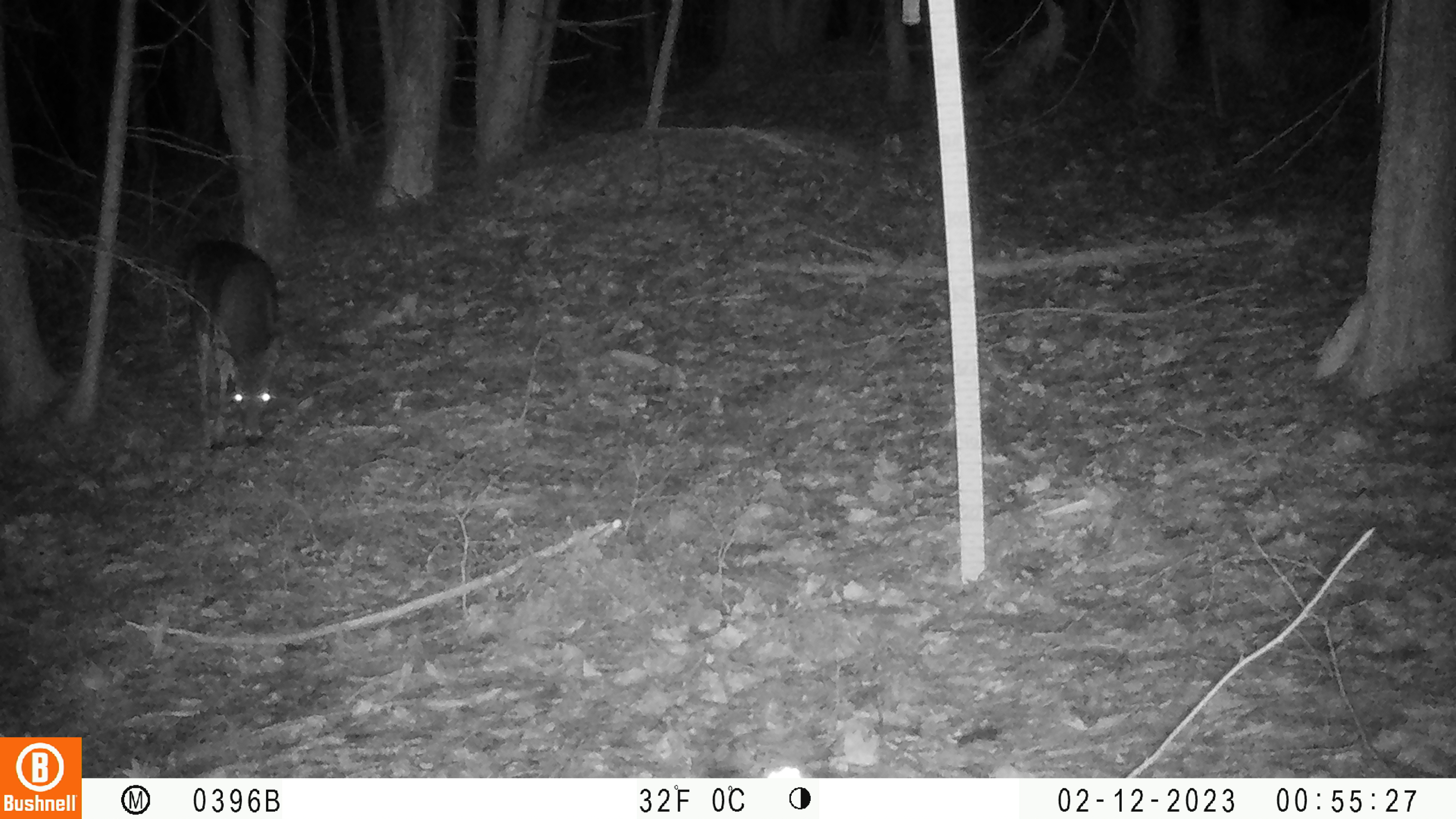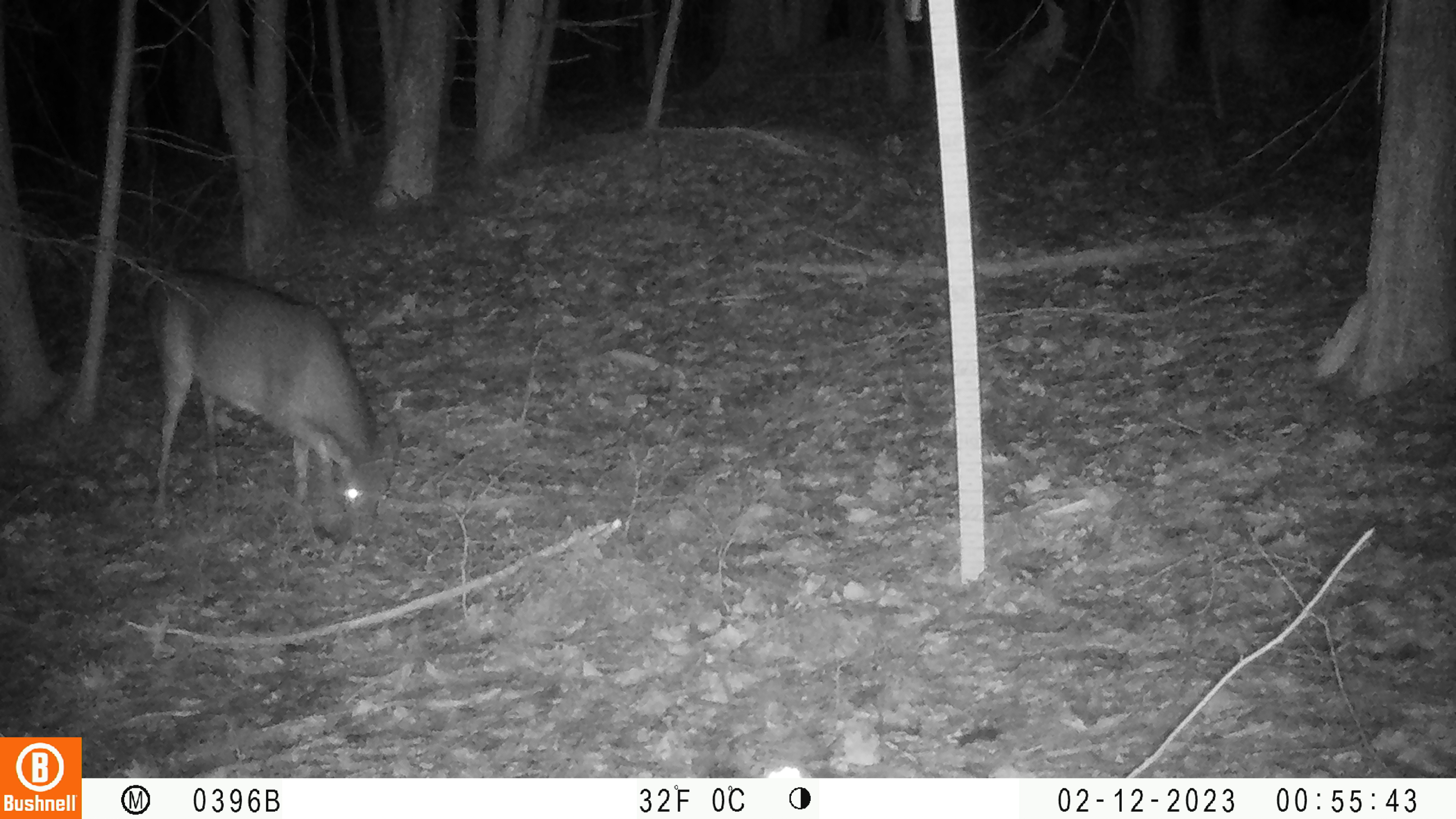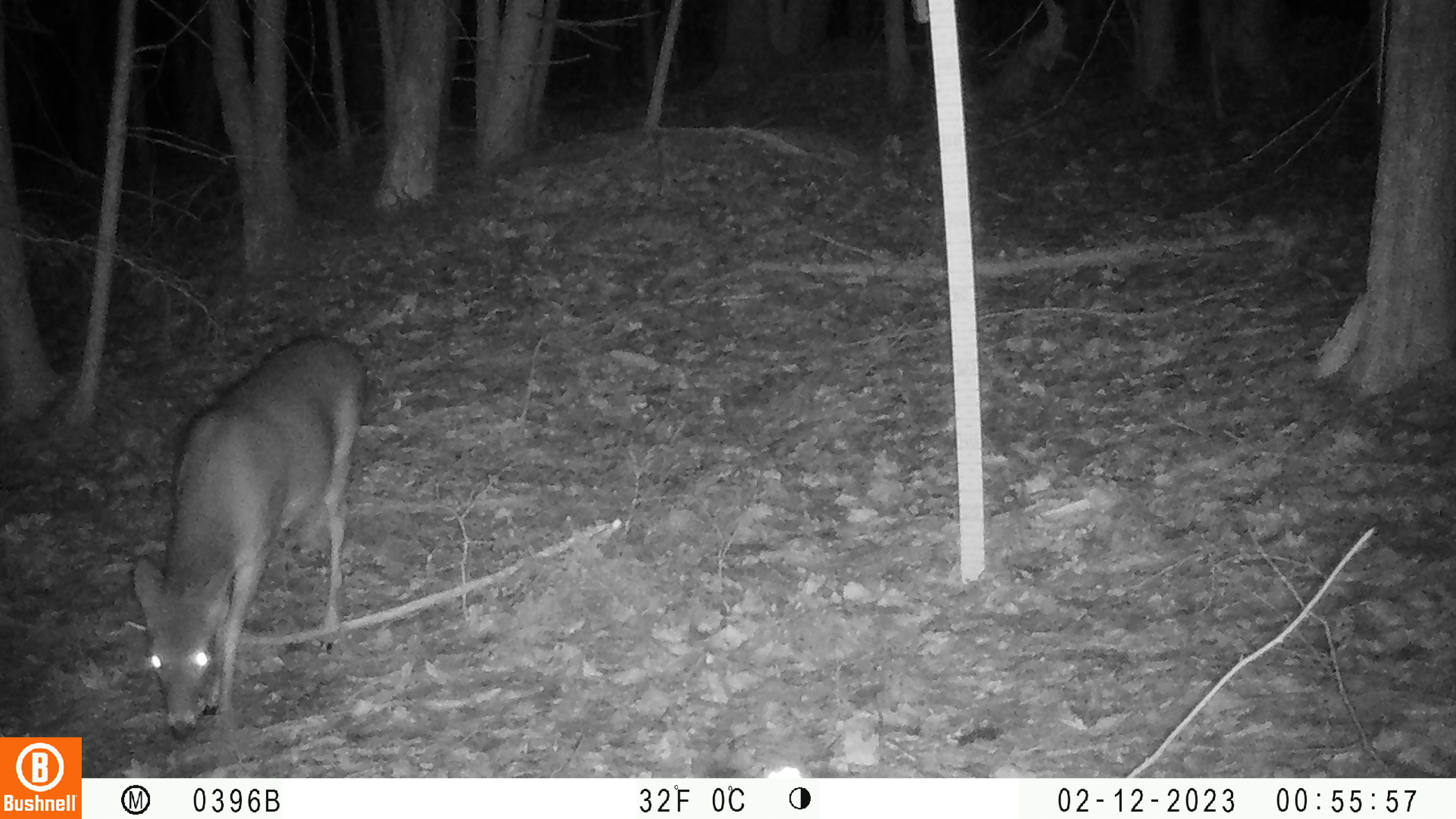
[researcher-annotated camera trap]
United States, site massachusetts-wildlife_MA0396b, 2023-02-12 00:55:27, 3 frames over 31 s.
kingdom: Animalia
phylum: Chordata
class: Mammalia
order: Artiodactyla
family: Cervidae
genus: Odocoileus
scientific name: Odocoileus virginianus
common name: white-tailed deer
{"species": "white-tailed deer (Odocoileus virginianus)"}